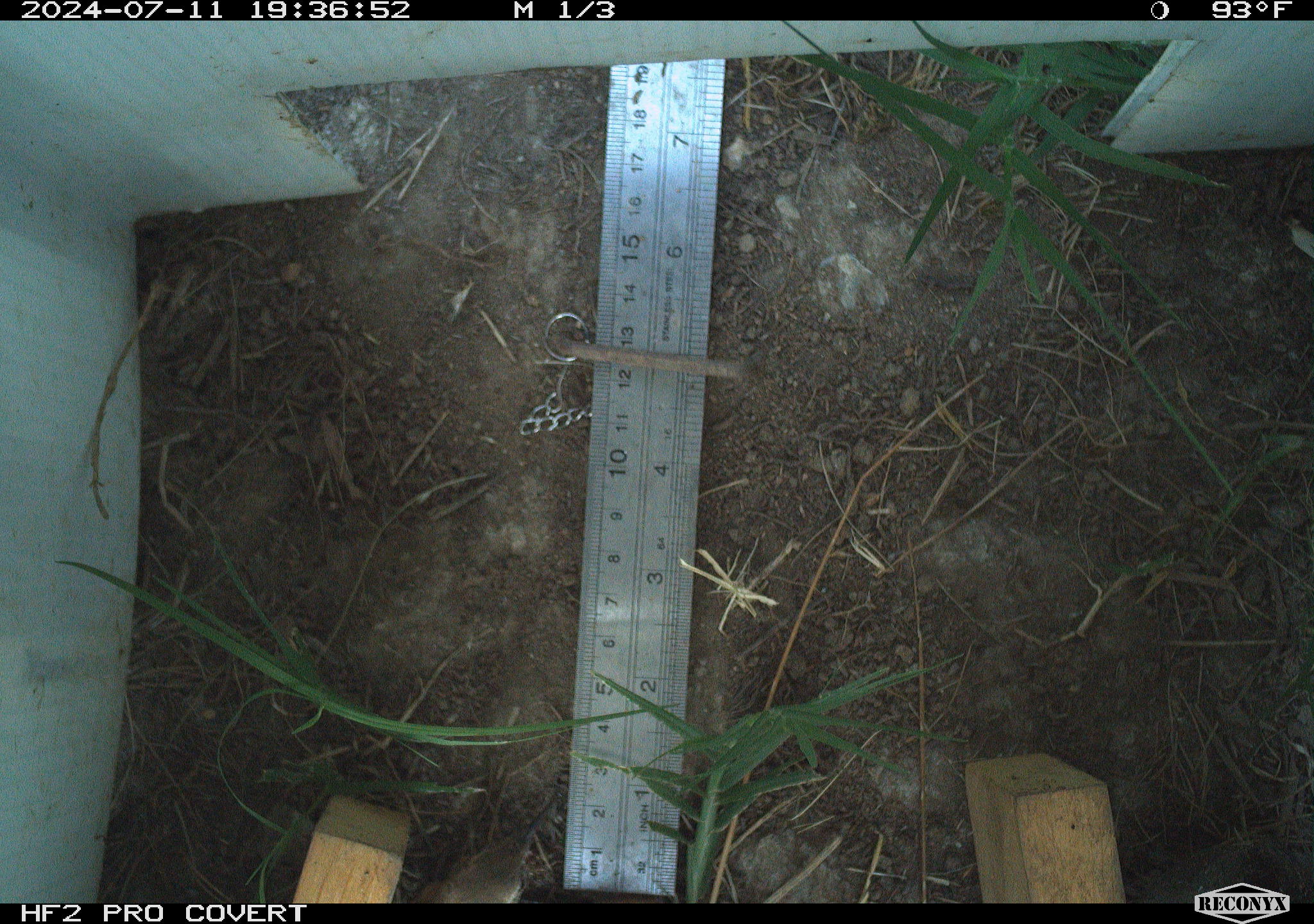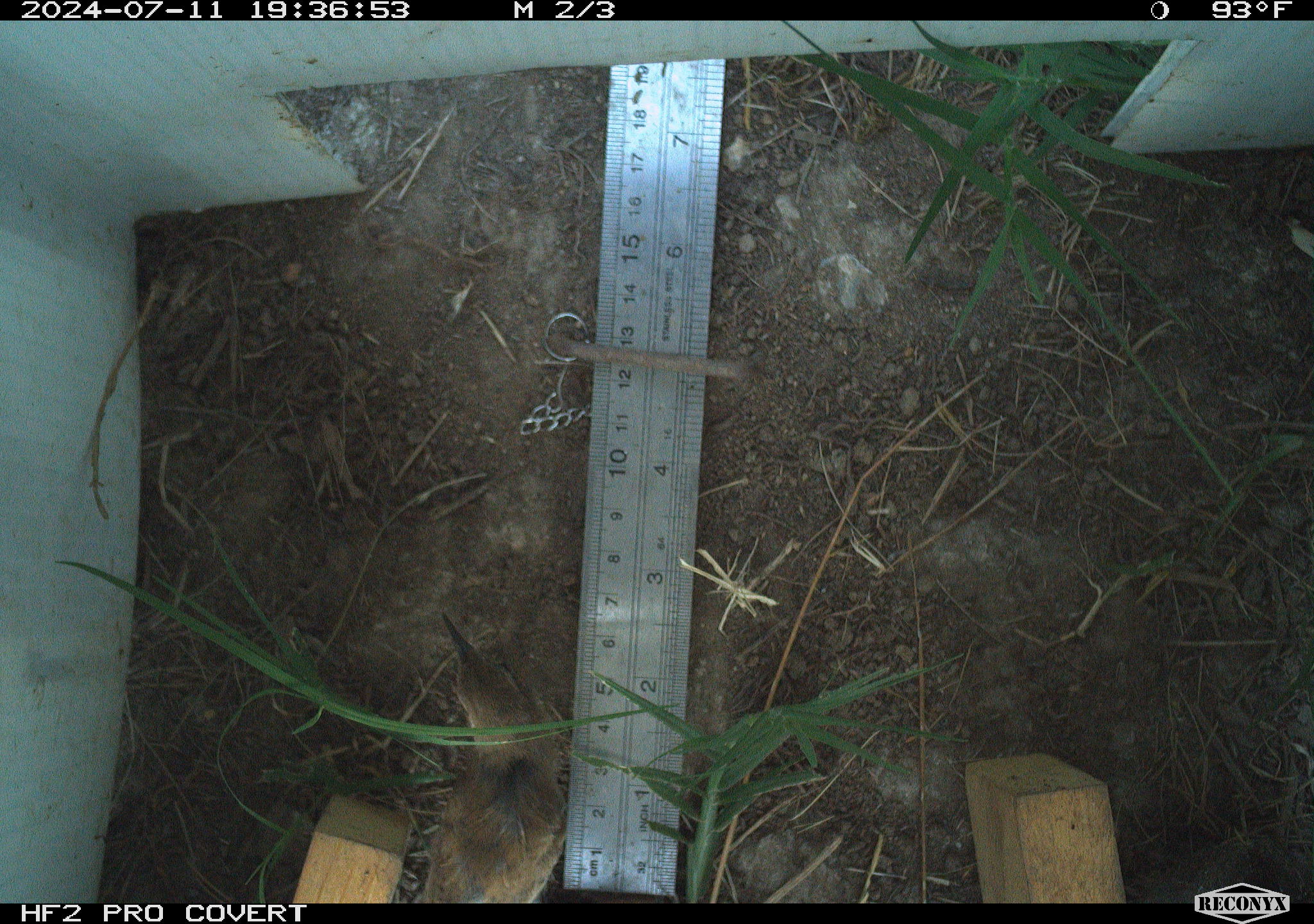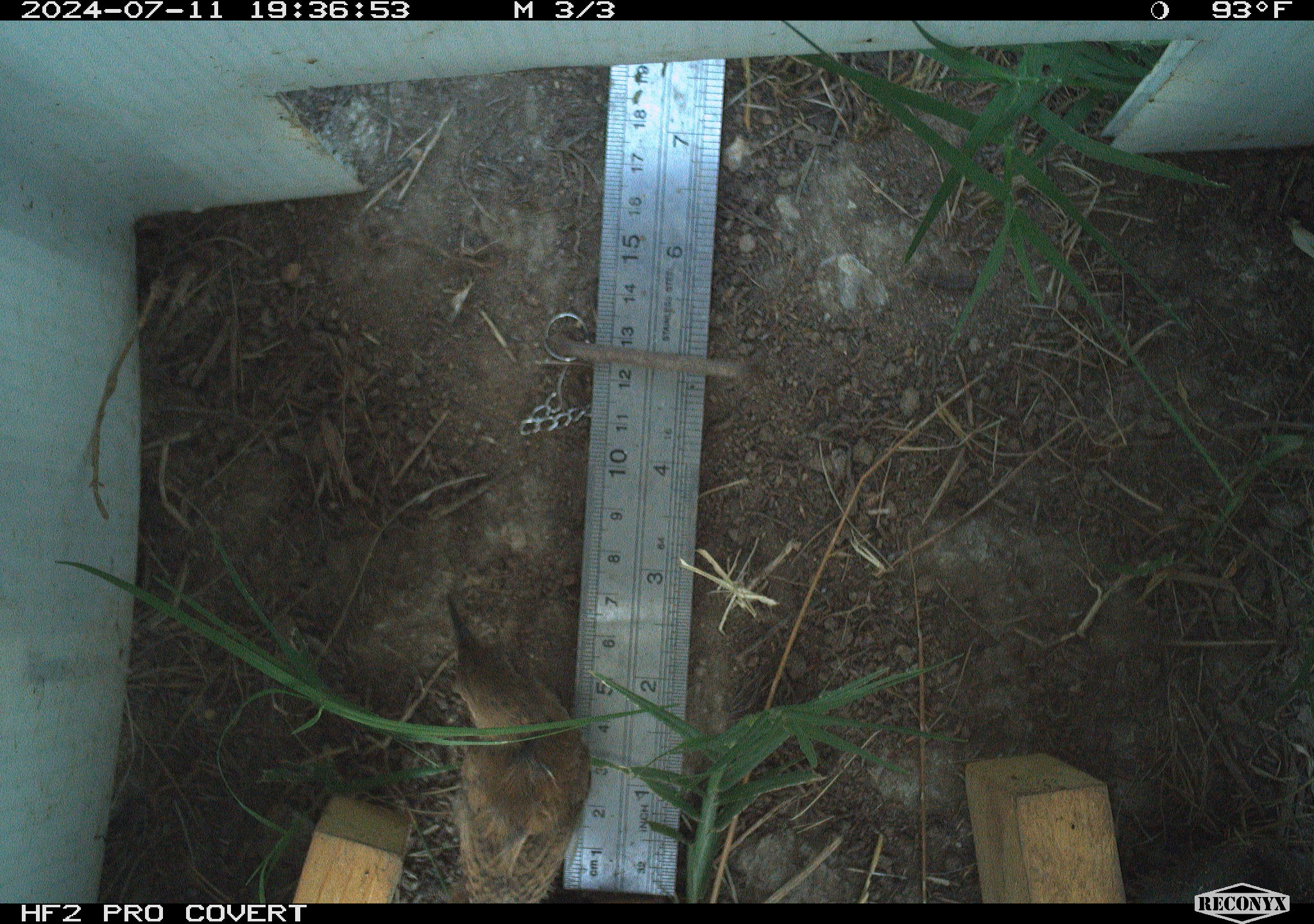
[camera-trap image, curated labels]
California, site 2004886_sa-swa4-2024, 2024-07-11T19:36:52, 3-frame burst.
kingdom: Animalia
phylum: Chordata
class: Aves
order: Passeriformes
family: Troglodytidae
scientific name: Troglodytidae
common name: wren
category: troglodytidae family